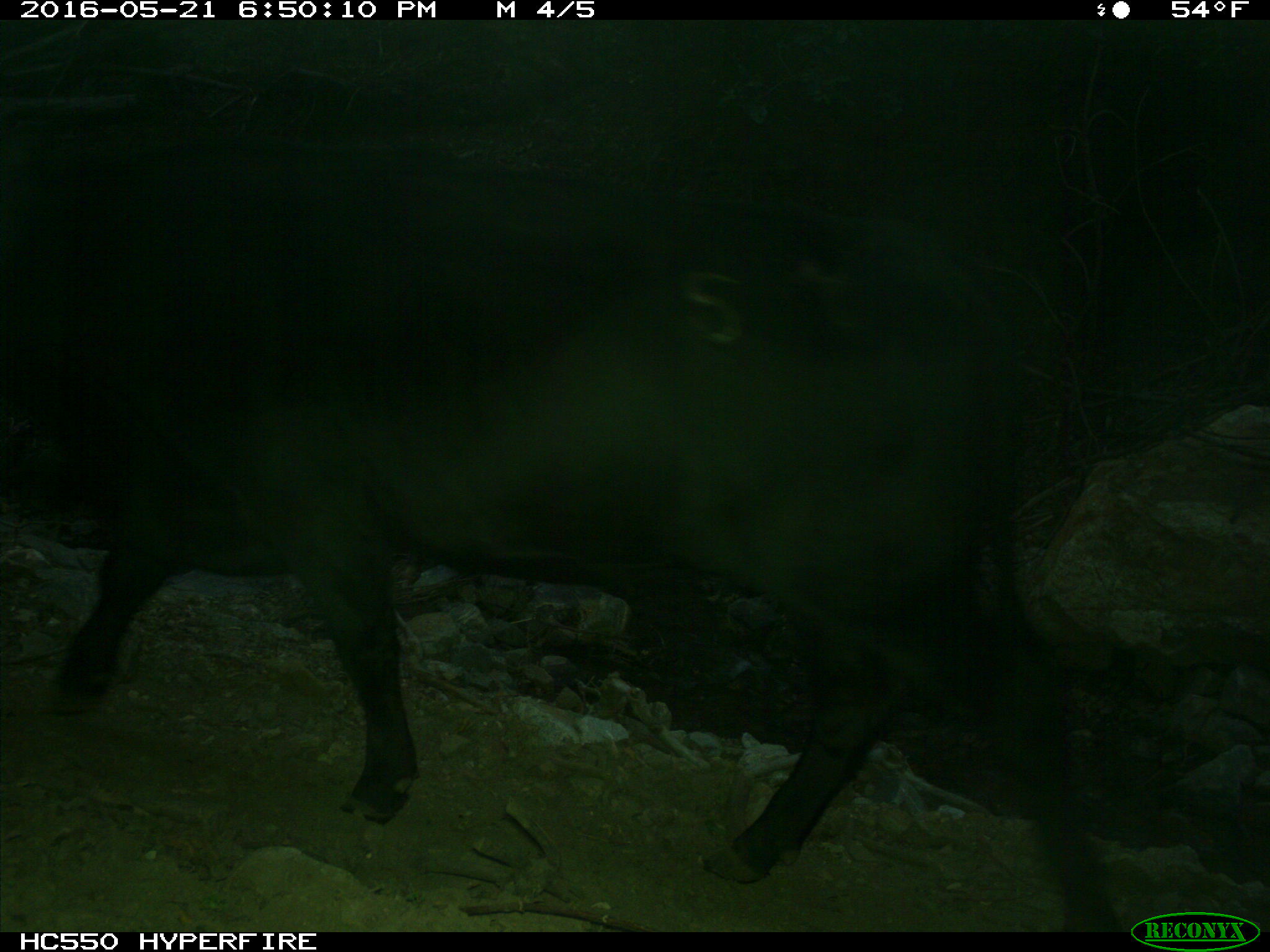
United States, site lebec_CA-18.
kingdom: Animalia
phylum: Chordata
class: Mammalia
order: Artiodactyla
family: Bovidae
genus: Bos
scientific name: Bos taurus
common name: domestic cow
Bos taurus (domestic cow).